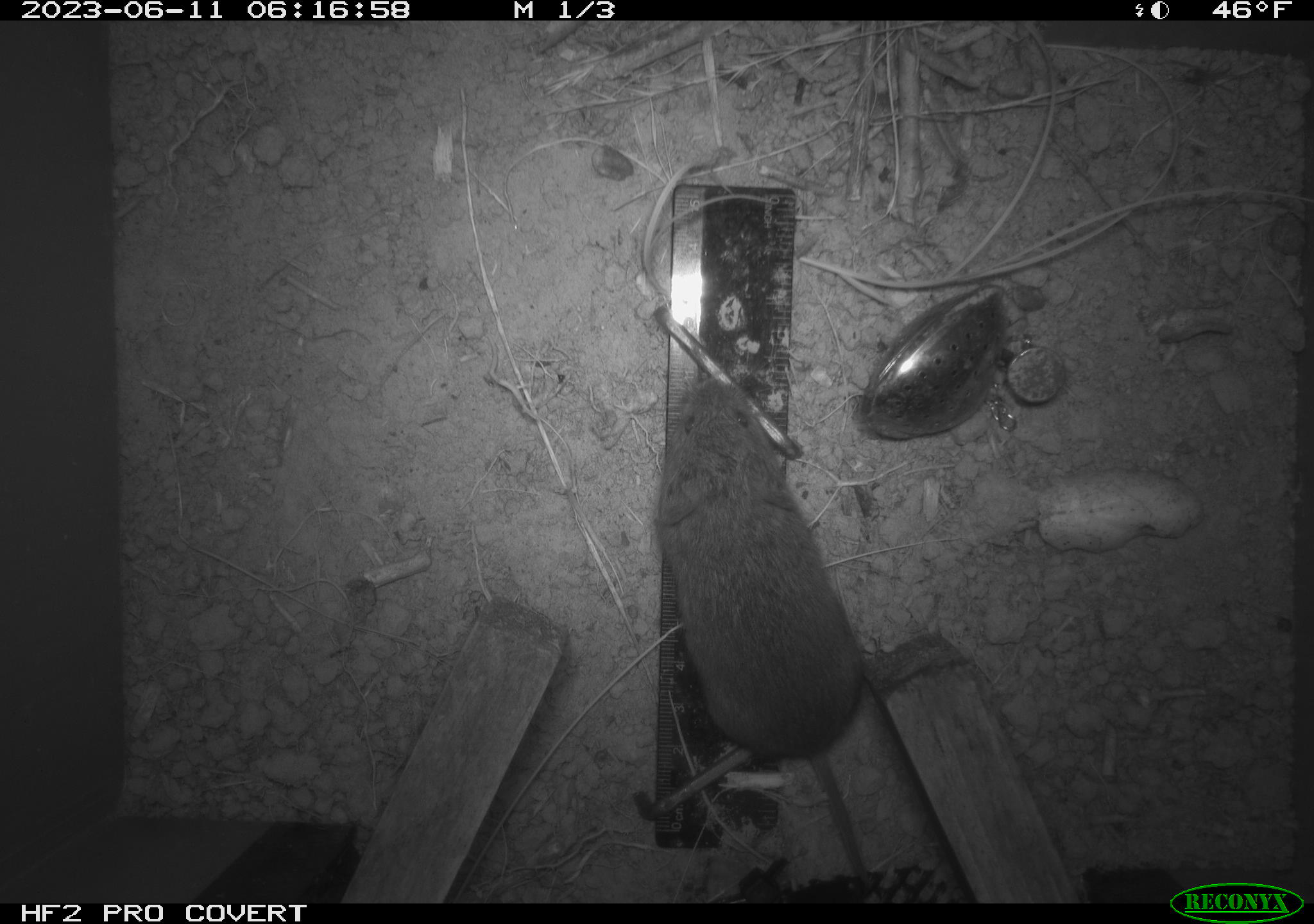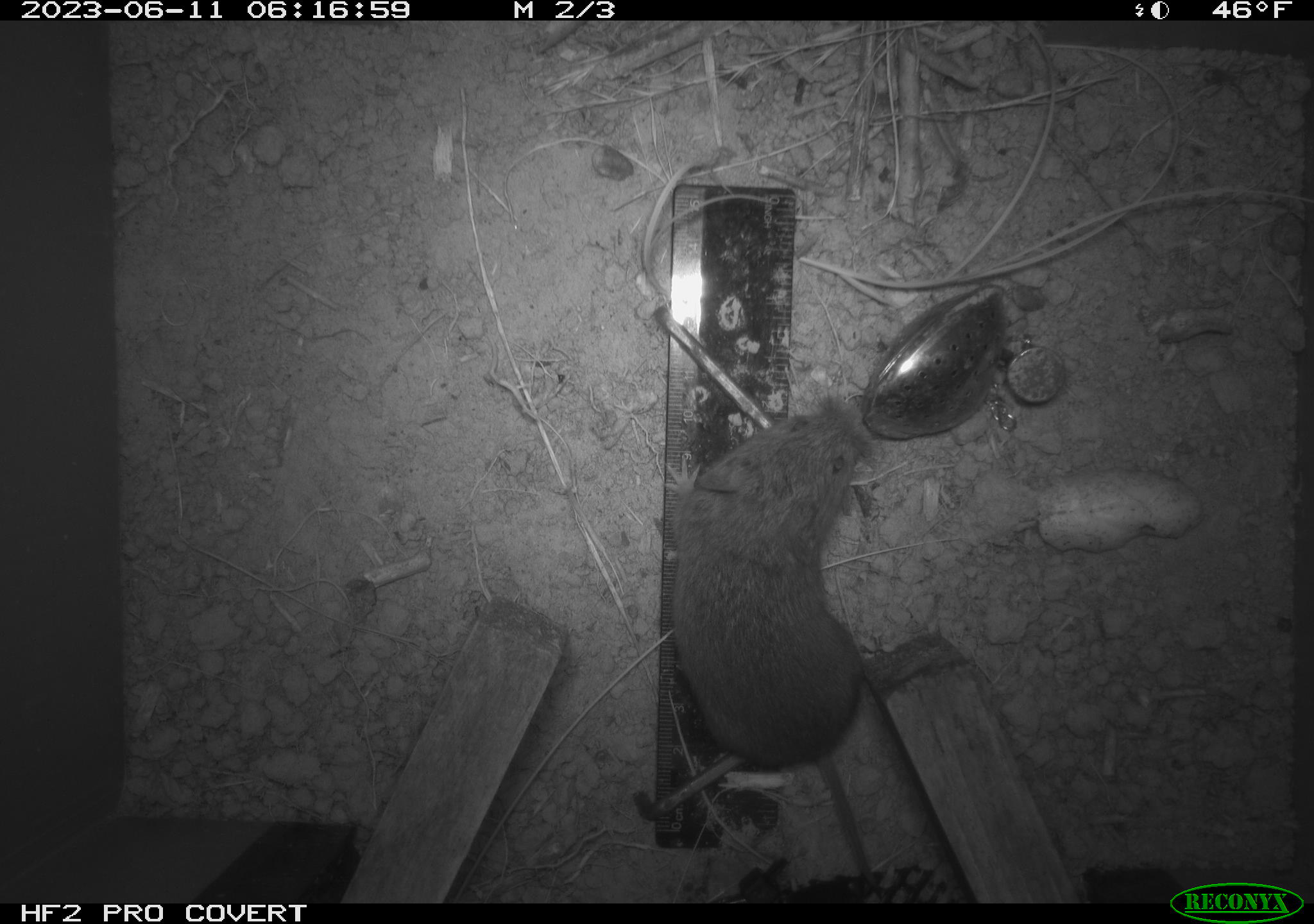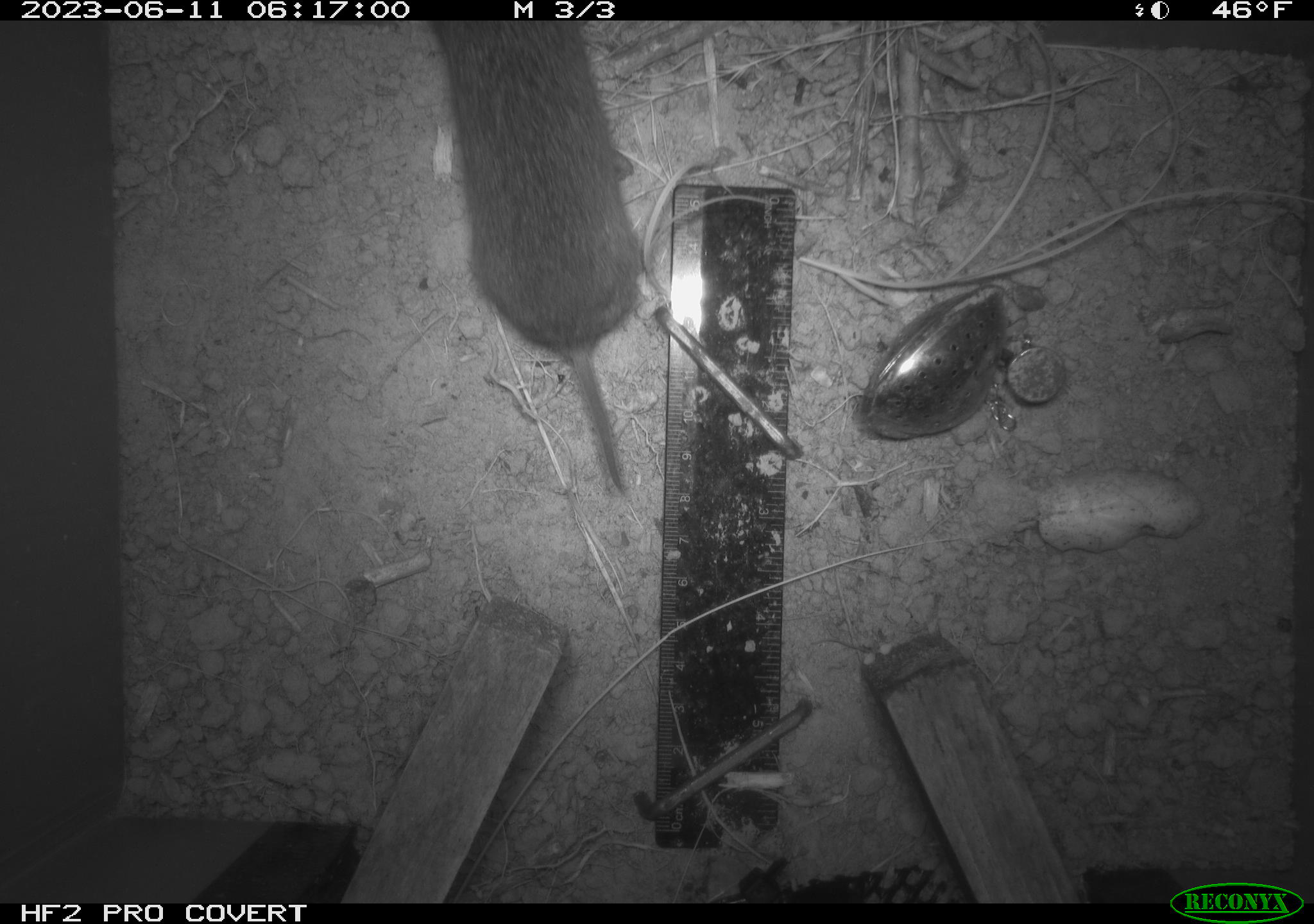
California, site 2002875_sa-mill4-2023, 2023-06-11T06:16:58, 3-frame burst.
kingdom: Animalia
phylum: Chordata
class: Mammalia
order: Rodentia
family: Cricetidae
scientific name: Arvicolinae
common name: voles, lemmings, and muskrats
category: arvicolinae subfamily